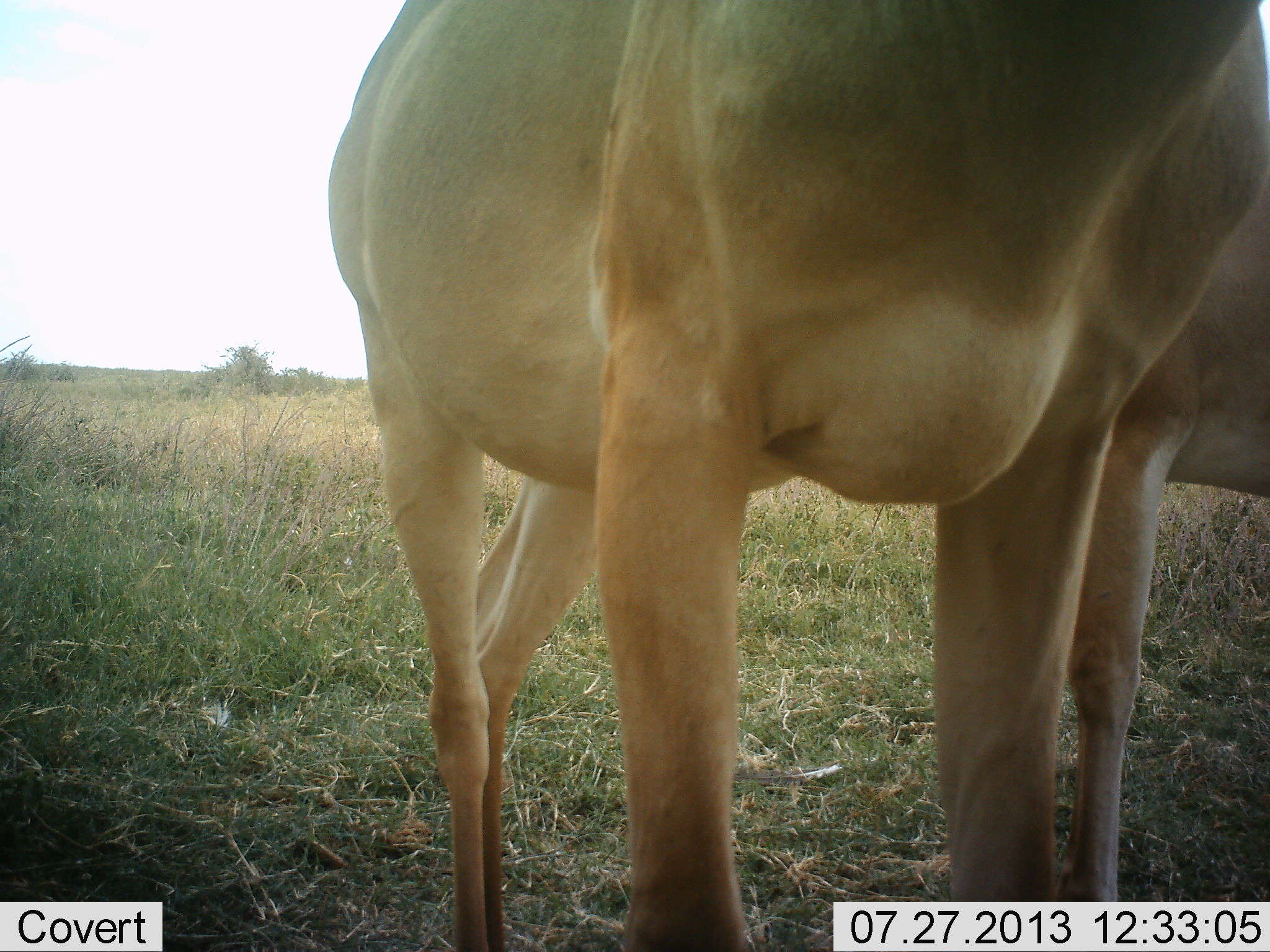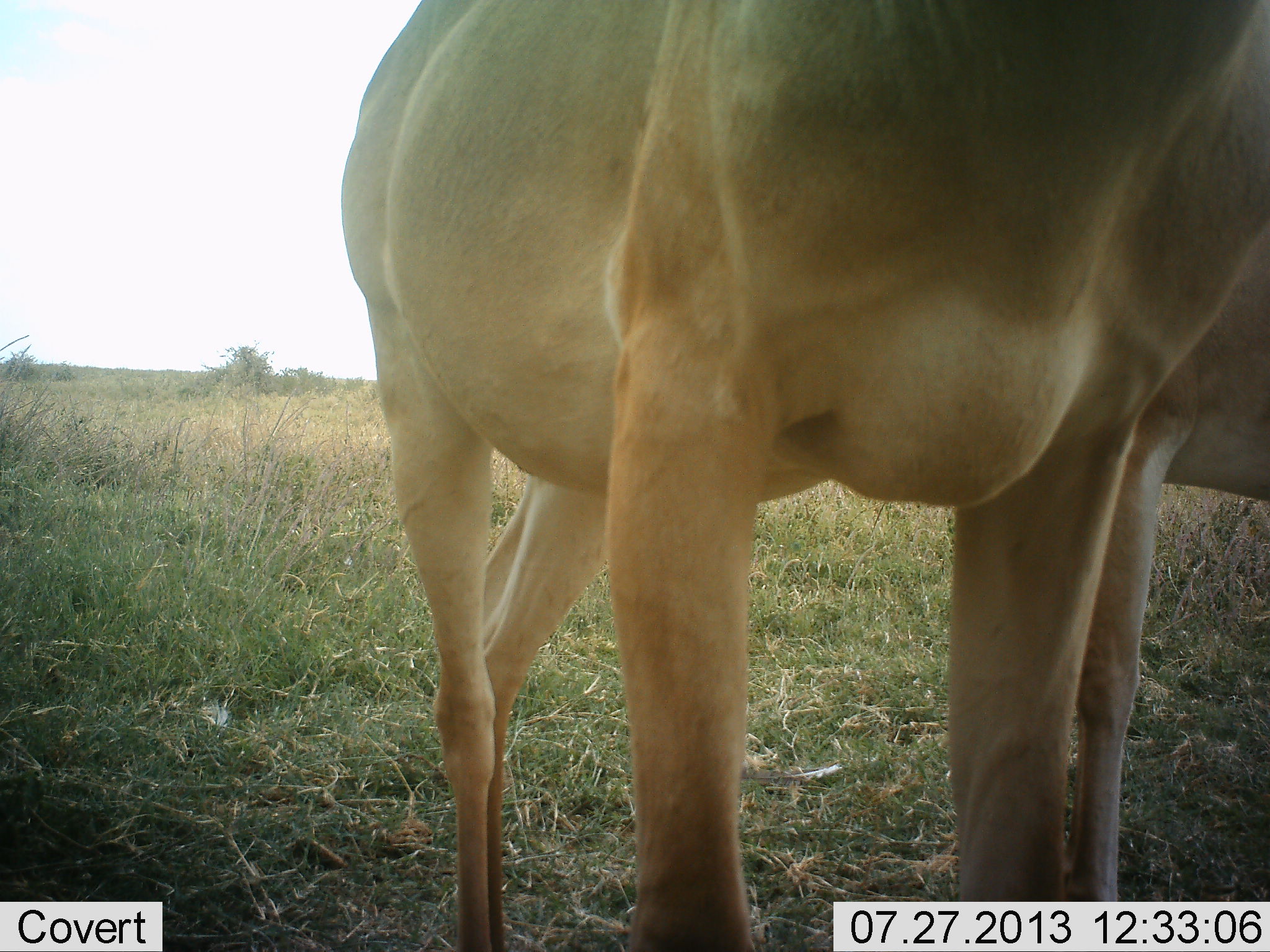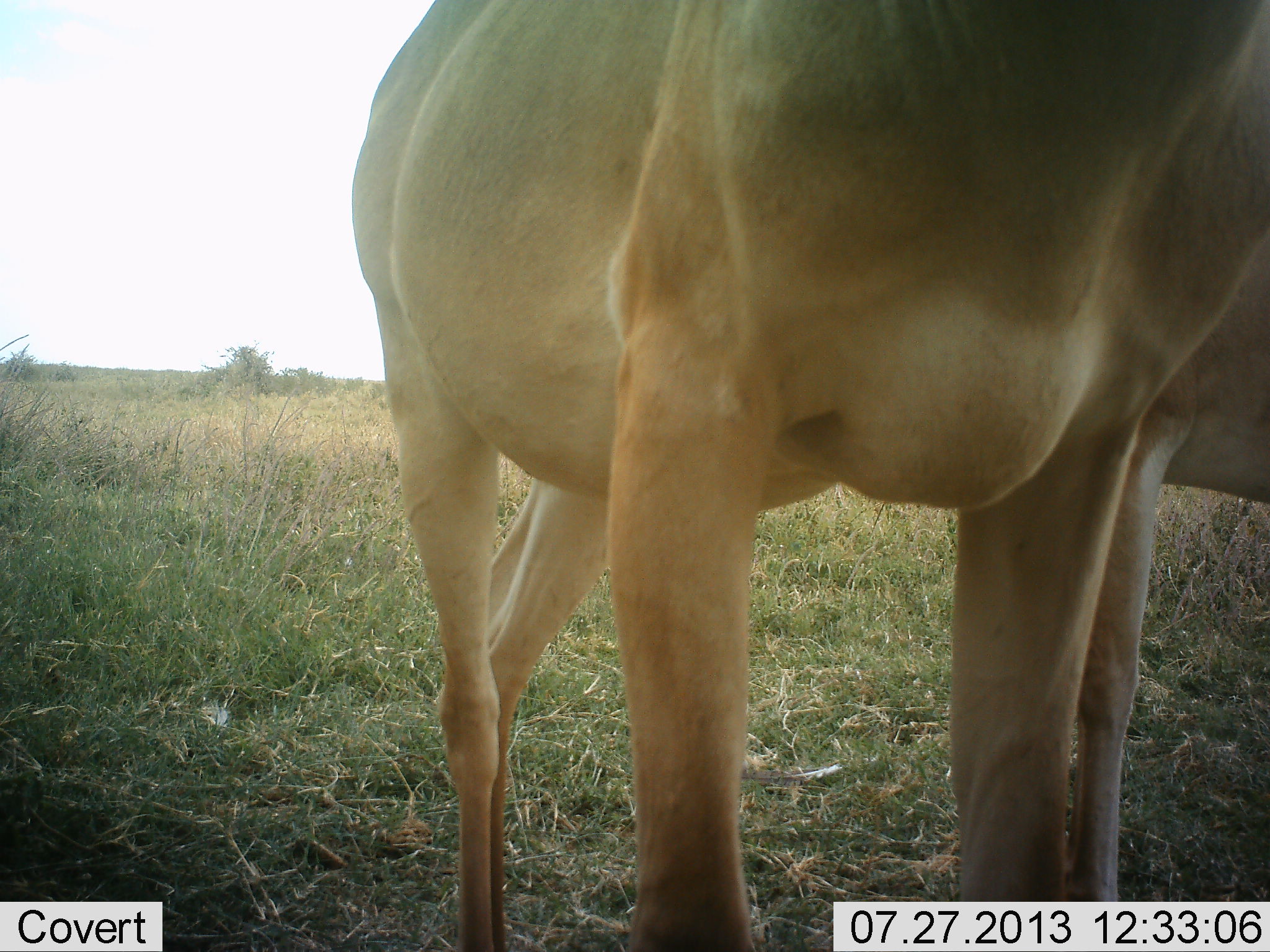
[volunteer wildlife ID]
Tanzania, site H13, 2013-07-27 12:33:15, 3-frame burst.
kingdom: Animalia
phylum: Chordata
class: Mammalia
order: Artiodactyla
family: Bovidae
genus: Alcelaphus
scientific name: Alcelaphus buselaphus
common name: hartebeest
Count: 2.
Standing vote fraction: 100%.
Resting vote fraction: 0%.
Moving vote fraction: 0%.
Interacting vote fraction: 0%.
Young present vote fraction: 4%.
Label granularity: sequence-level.